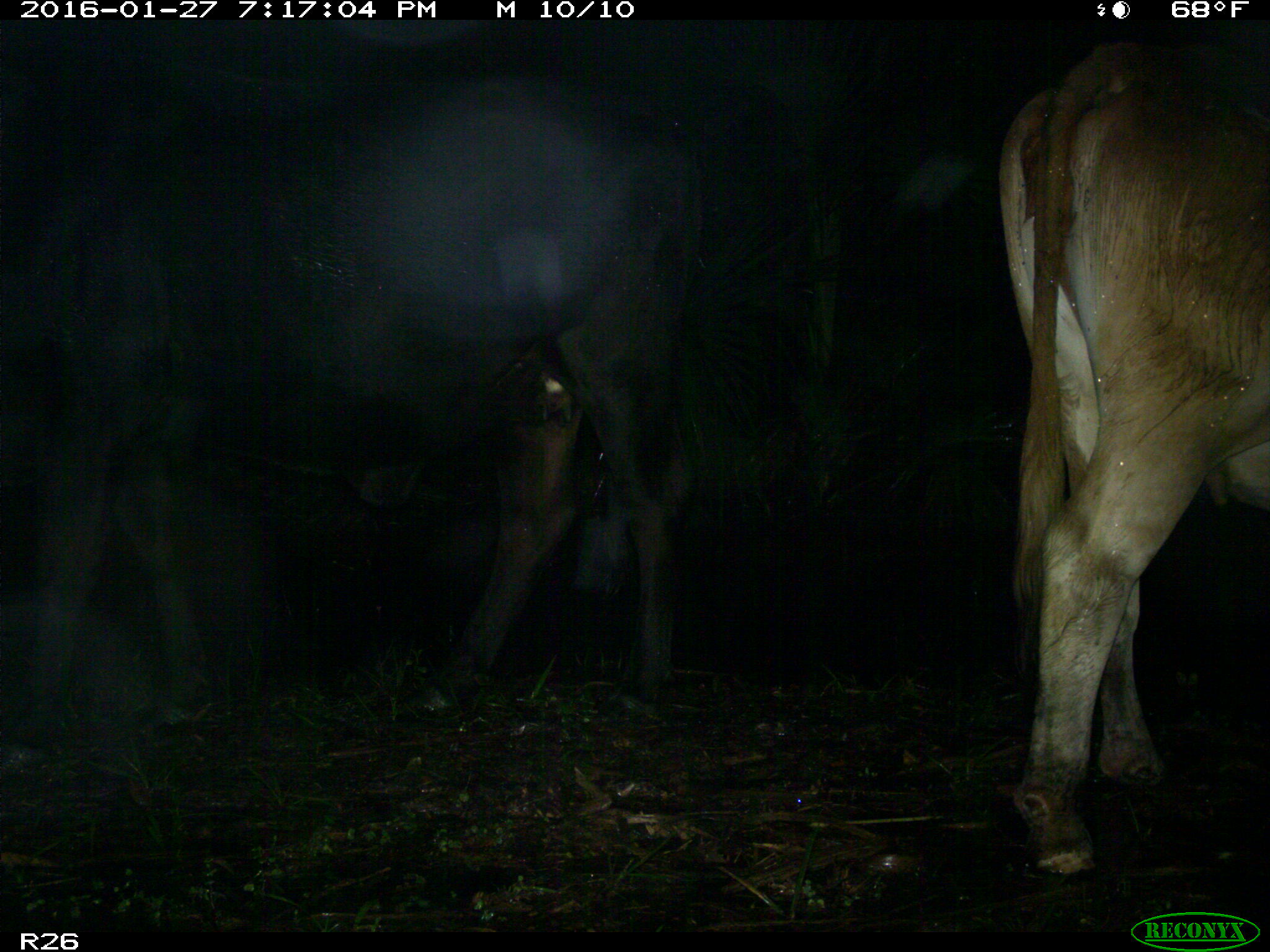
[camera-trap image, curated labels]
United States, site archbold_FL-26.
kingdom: Animalia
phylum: Chordata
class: Mammalia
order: Artiodactyla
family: Bovidae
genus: Bos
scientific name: Bos taurus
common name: domestic cow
Bos taurus (domestic cow).